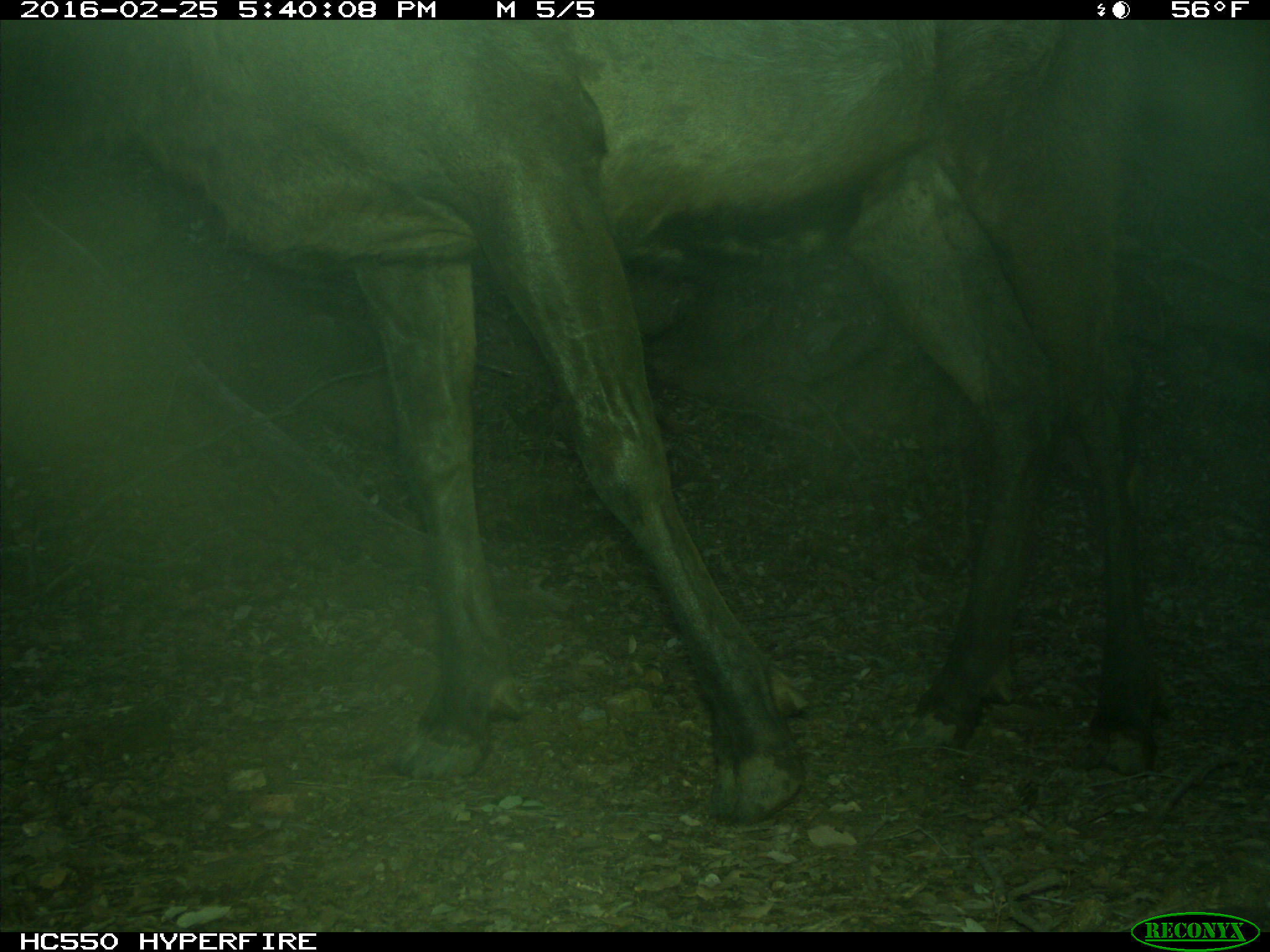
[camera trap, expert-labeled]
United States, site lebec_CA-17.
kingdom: Animalia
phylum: Chordata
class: Mammalia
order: Artiodactyla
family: Cervidae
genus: Cervus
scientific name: Cervus canadensis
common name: elk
Cervus canadensis (elk).